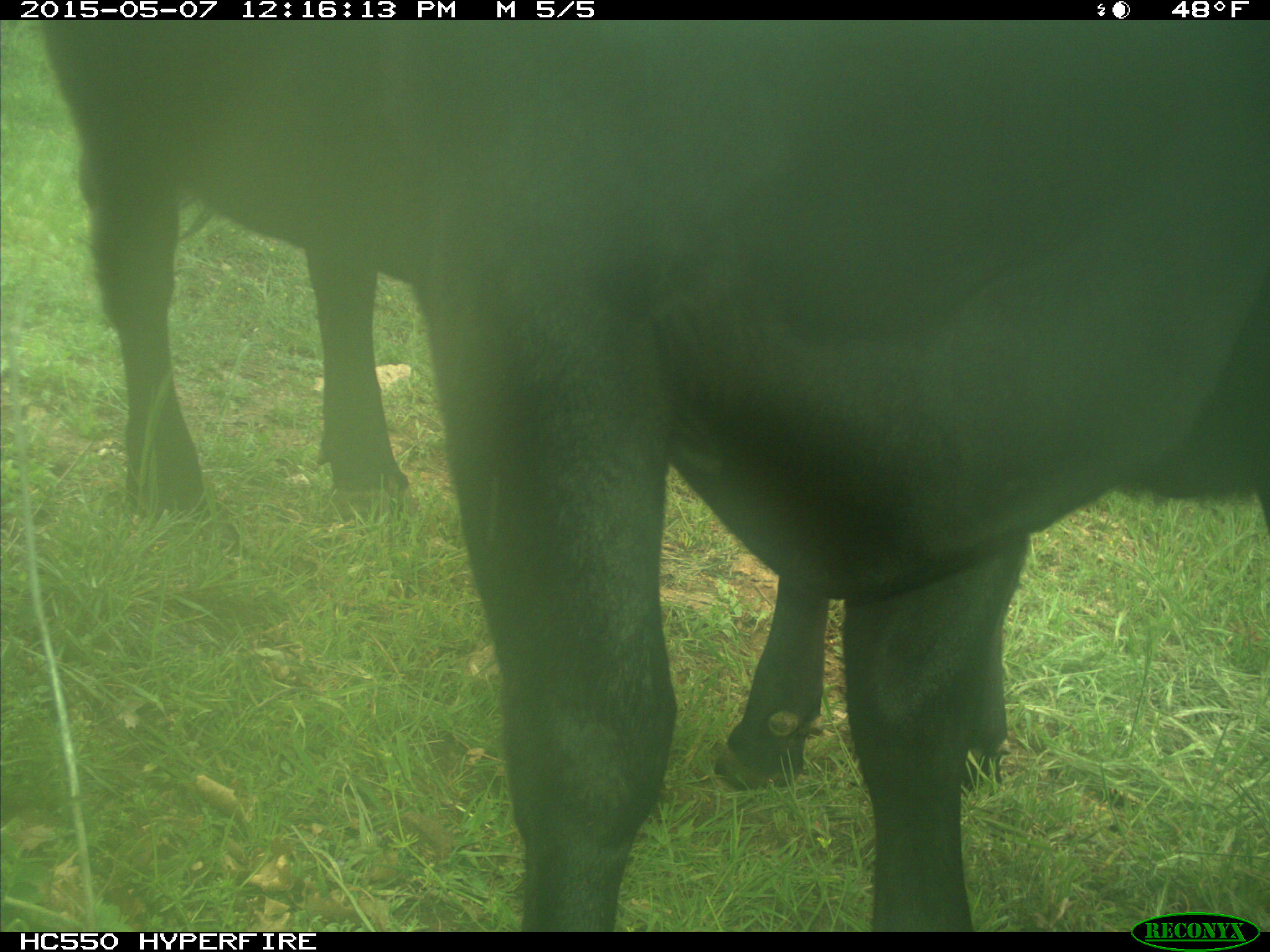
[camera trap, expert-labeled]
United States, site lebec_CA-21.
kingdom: Animalia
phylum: Chordata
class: Mammalia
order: Artiodactyla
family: Bovidae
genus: Bos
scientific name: Bos taurus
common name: domestic cow